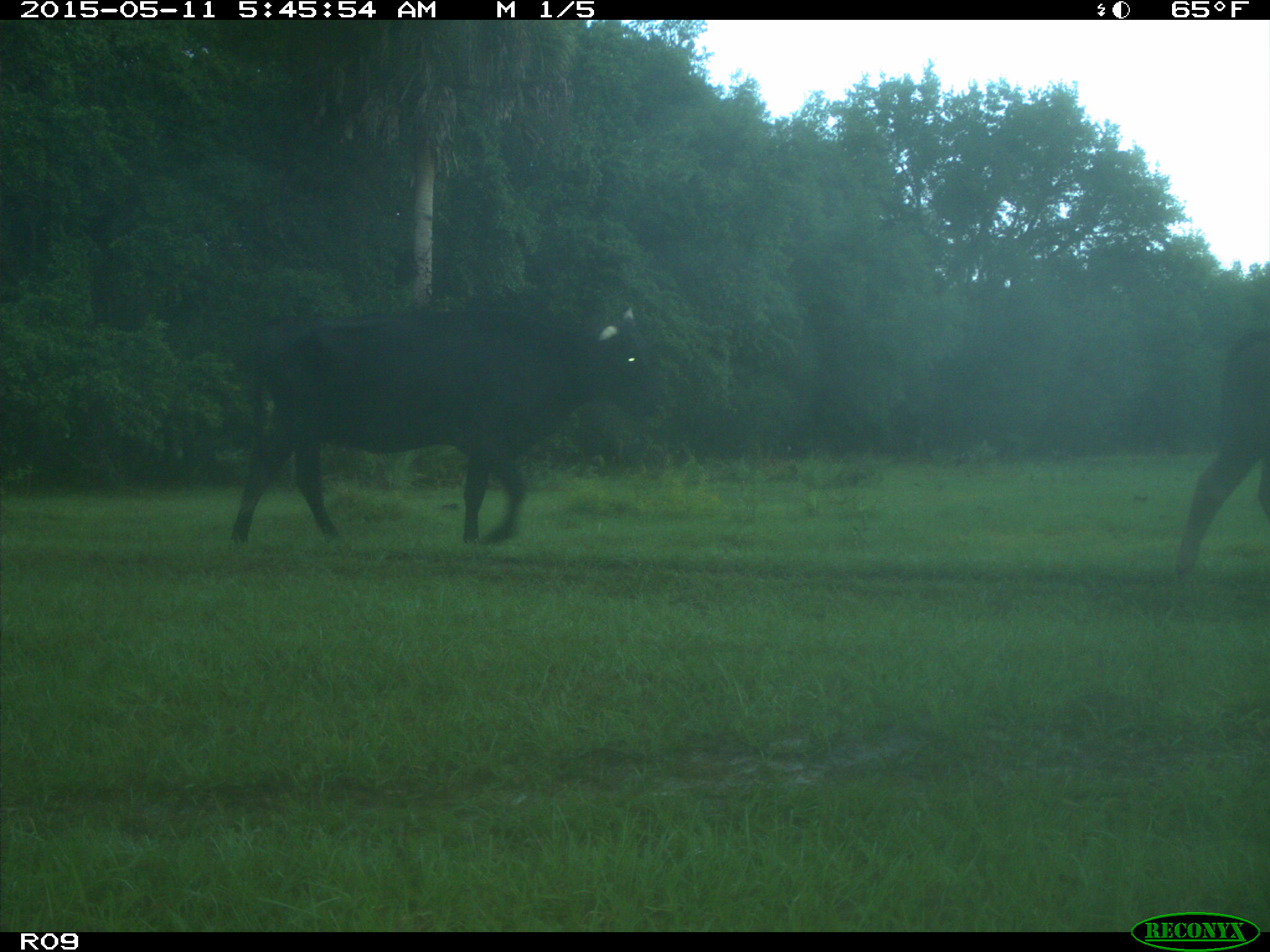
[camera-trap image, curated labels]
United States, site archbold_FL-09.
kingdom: Animalia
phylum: Chordata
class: Mammalia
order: Artiodactyla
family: Bovidae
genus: Bos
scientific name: Bos taurus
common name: domestic cow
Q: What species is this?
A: Bos taurus (domestic cow).